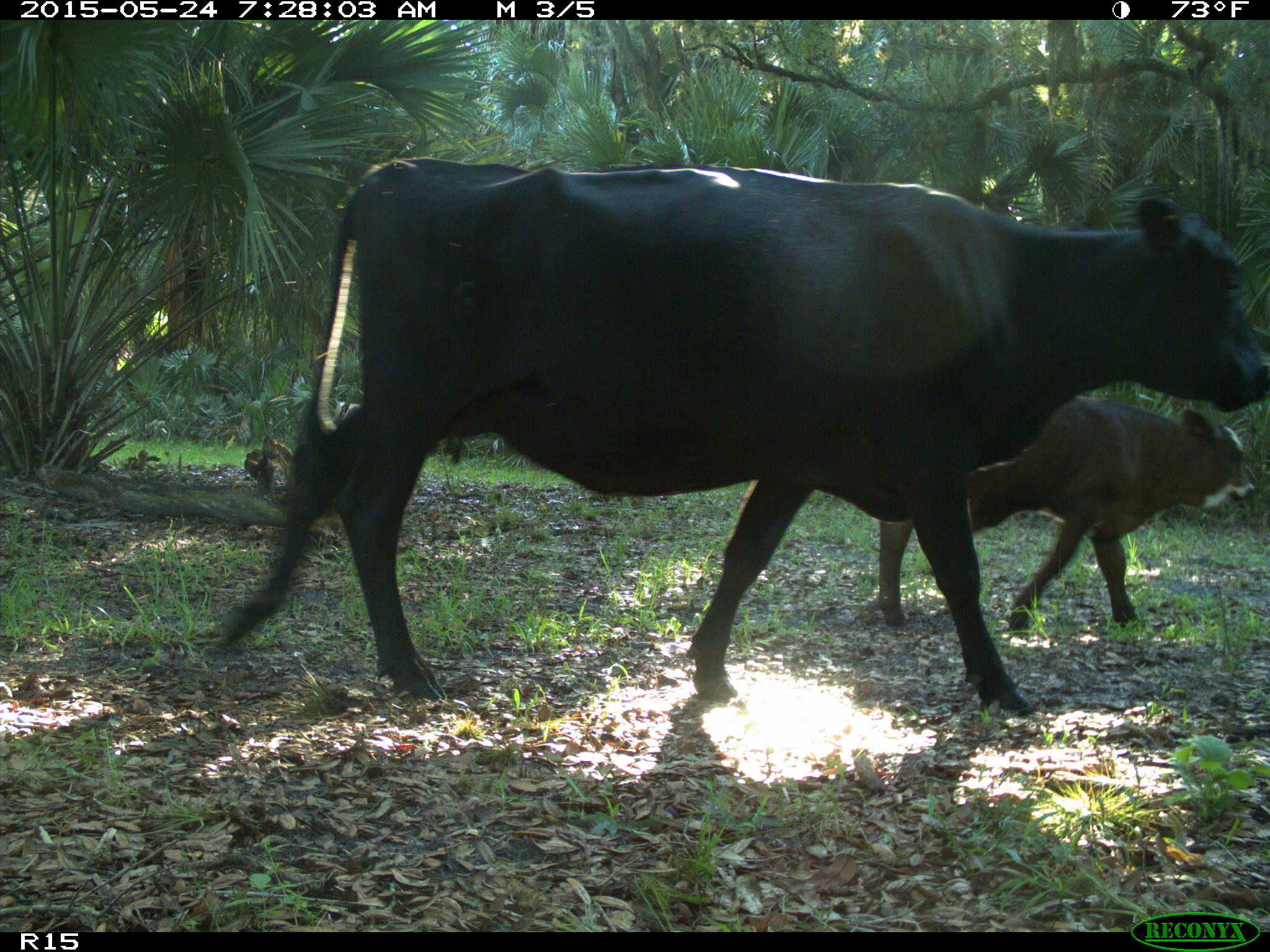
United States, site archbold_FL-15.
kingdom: Animalia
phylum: Chordata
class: Mammalia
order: Artiodactyla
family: Bovidae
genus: Bos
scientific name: Bos taurus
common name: domestic cow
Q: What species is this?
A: Bos taurus (domestic cow).